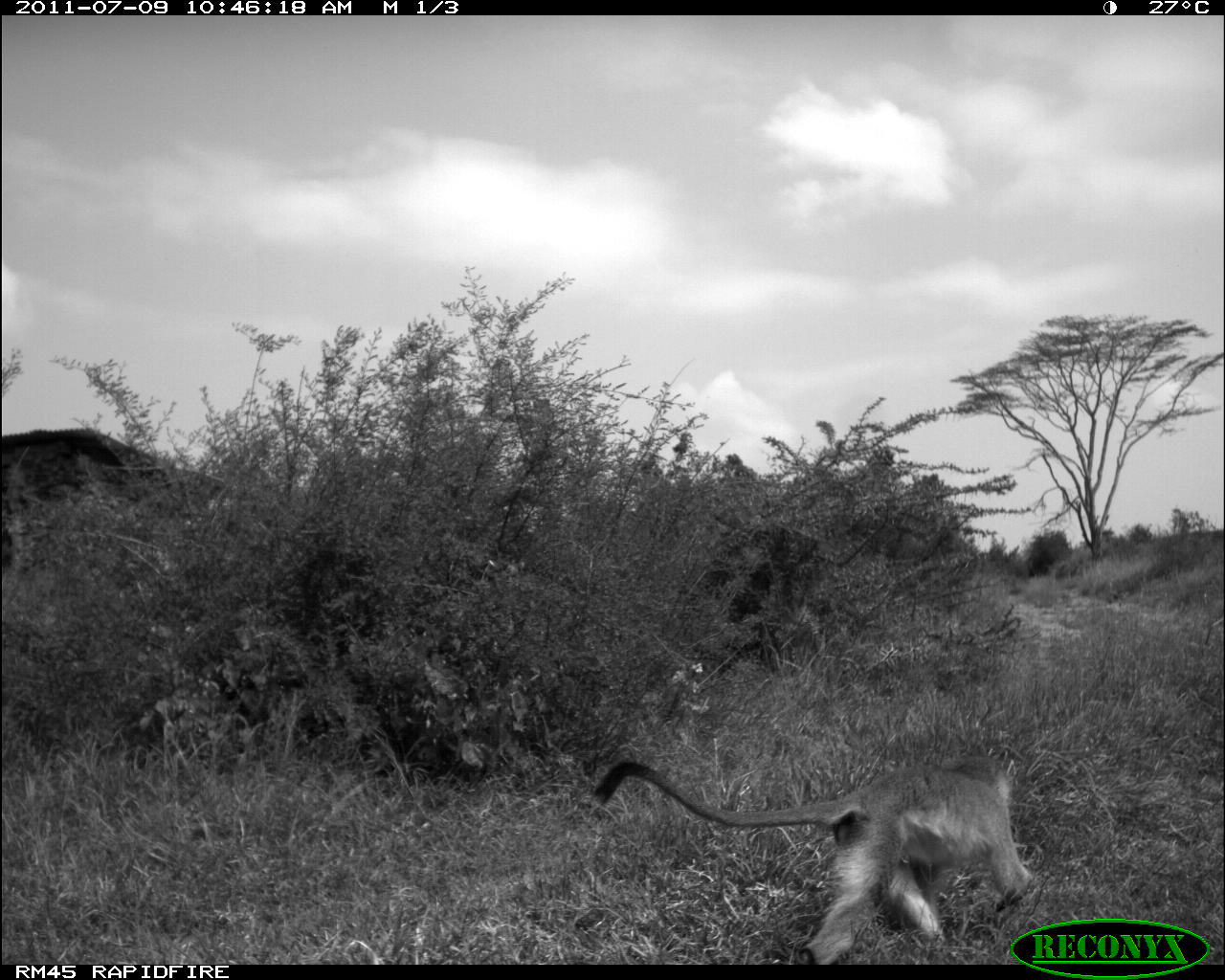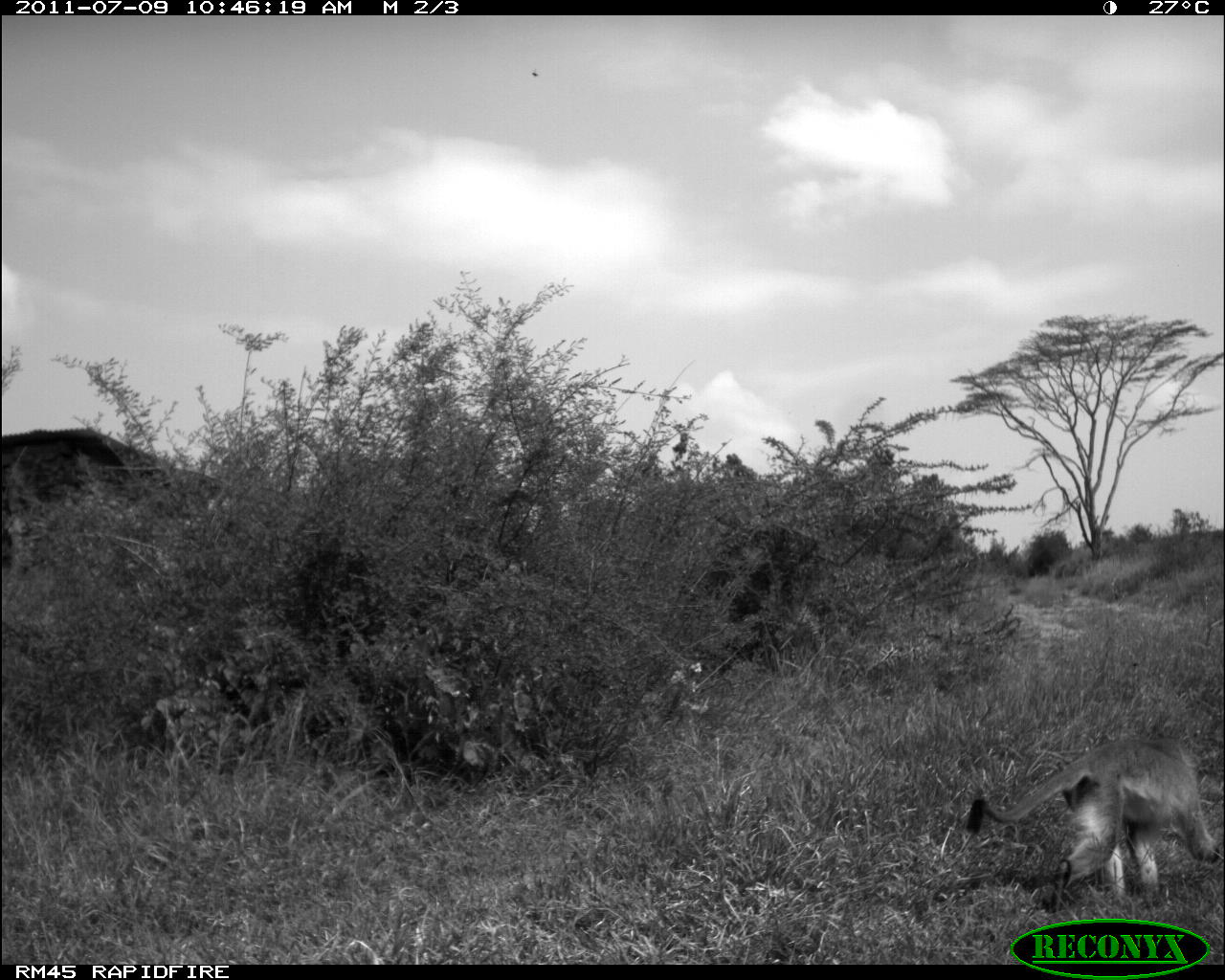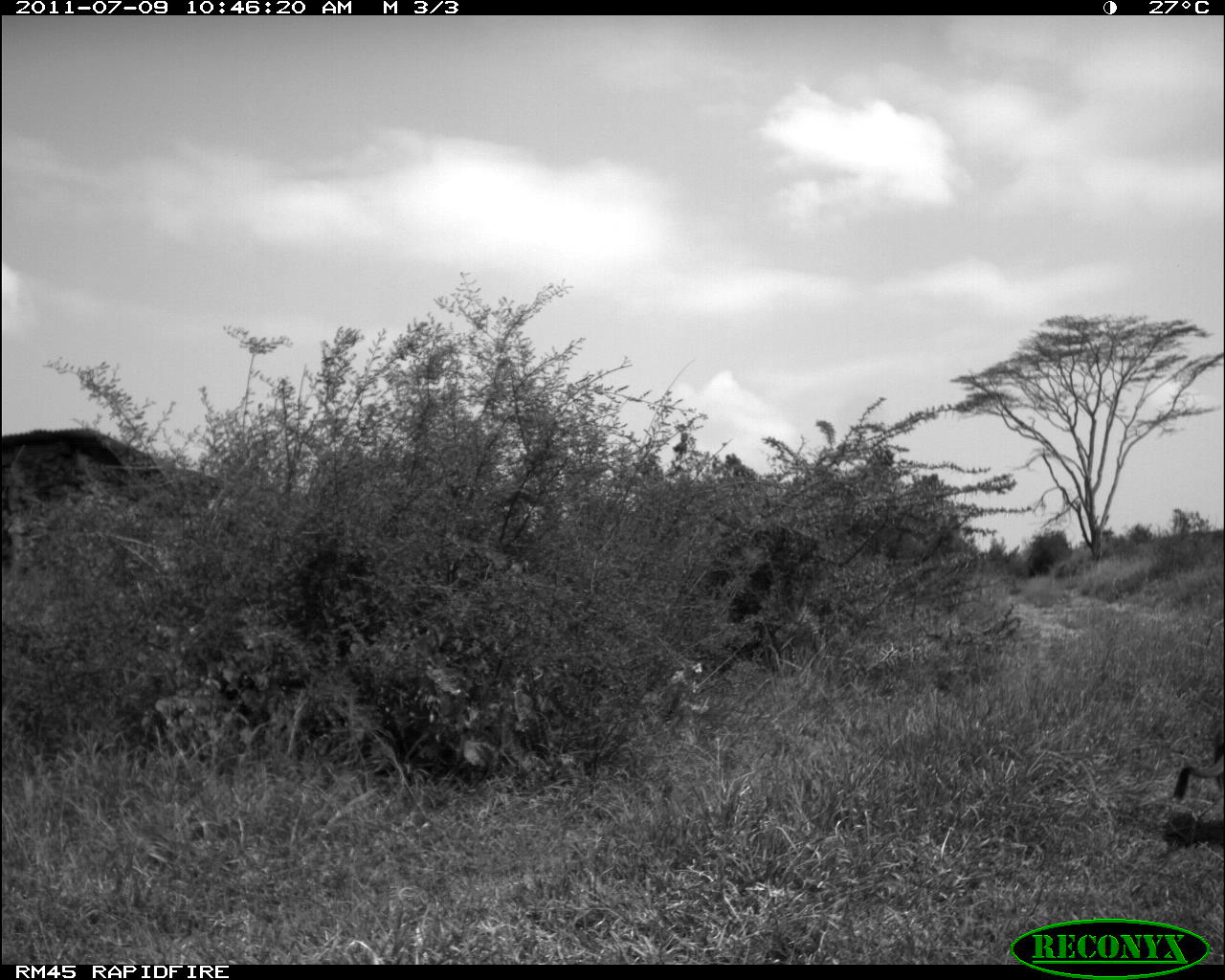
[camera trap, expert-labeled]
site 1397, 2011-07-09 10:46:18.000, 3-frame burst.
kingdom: Animalia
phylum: Chordata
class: Mammalia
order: Primates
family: Cercopithecidae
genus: Chlorocebus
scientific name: Chlorocebus pygerythrus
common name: vervet monkey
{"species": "Chlorocebus pygerythrus (vervet monkey)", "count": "1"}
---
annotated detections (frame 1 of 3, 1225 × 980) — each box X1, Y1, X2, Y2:
chlorocebus pygerythrus: 590, 748, 1036, 965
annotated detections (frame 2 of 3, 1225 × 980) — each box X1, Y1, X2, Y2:
chlorocebus pygerythrus: 964, 737, 1221, 915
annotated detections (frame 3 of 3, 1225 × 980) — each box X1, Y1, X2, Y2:
chlorocebus pygerythrus: 1173, 722, 1225, 800